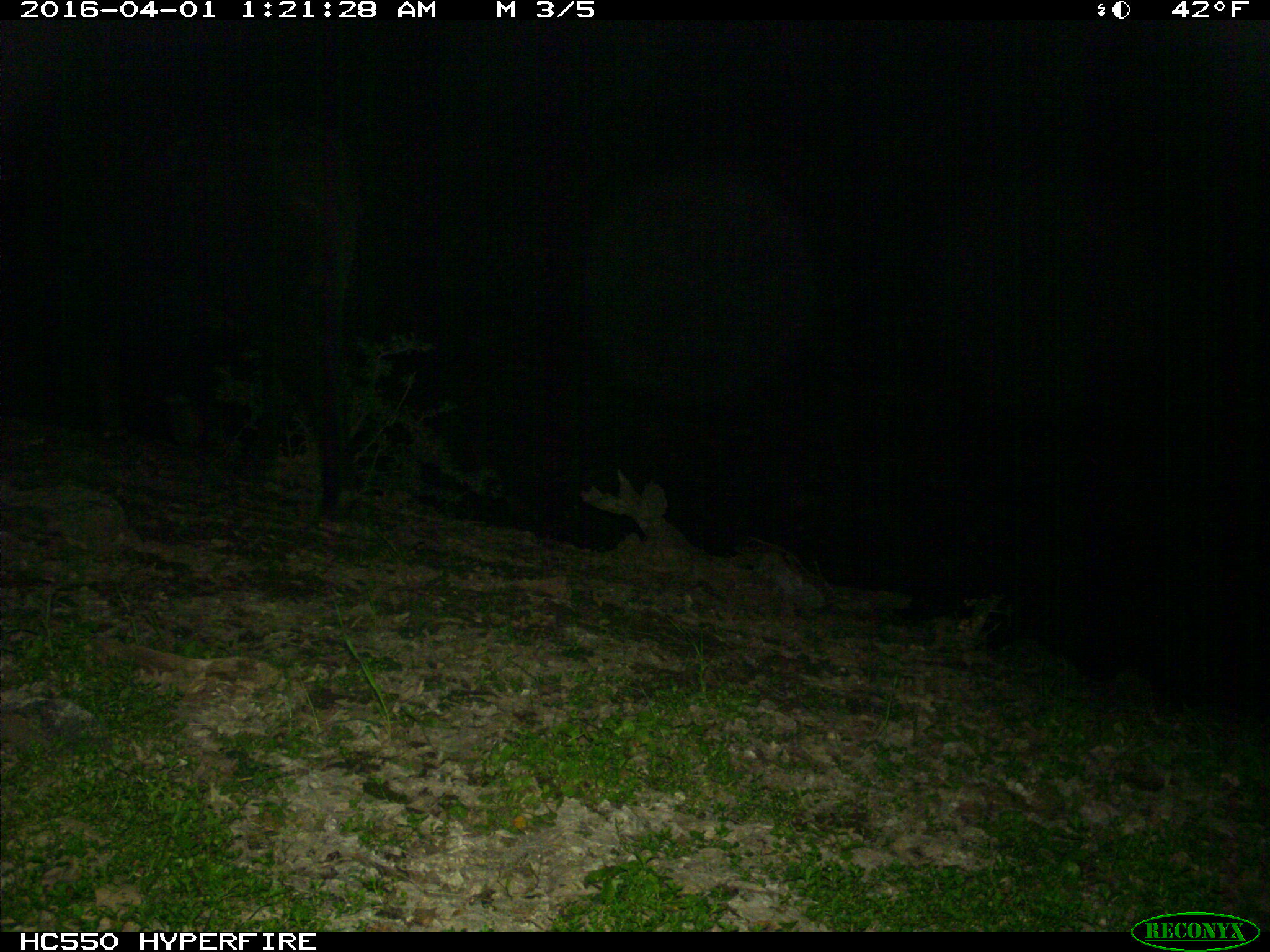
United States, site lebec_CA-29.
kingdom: Animalia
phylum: Chordata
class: Mammalia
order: Artiodactyla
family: Bovidae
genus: Bos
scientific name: Bos taurus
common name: domestic cow